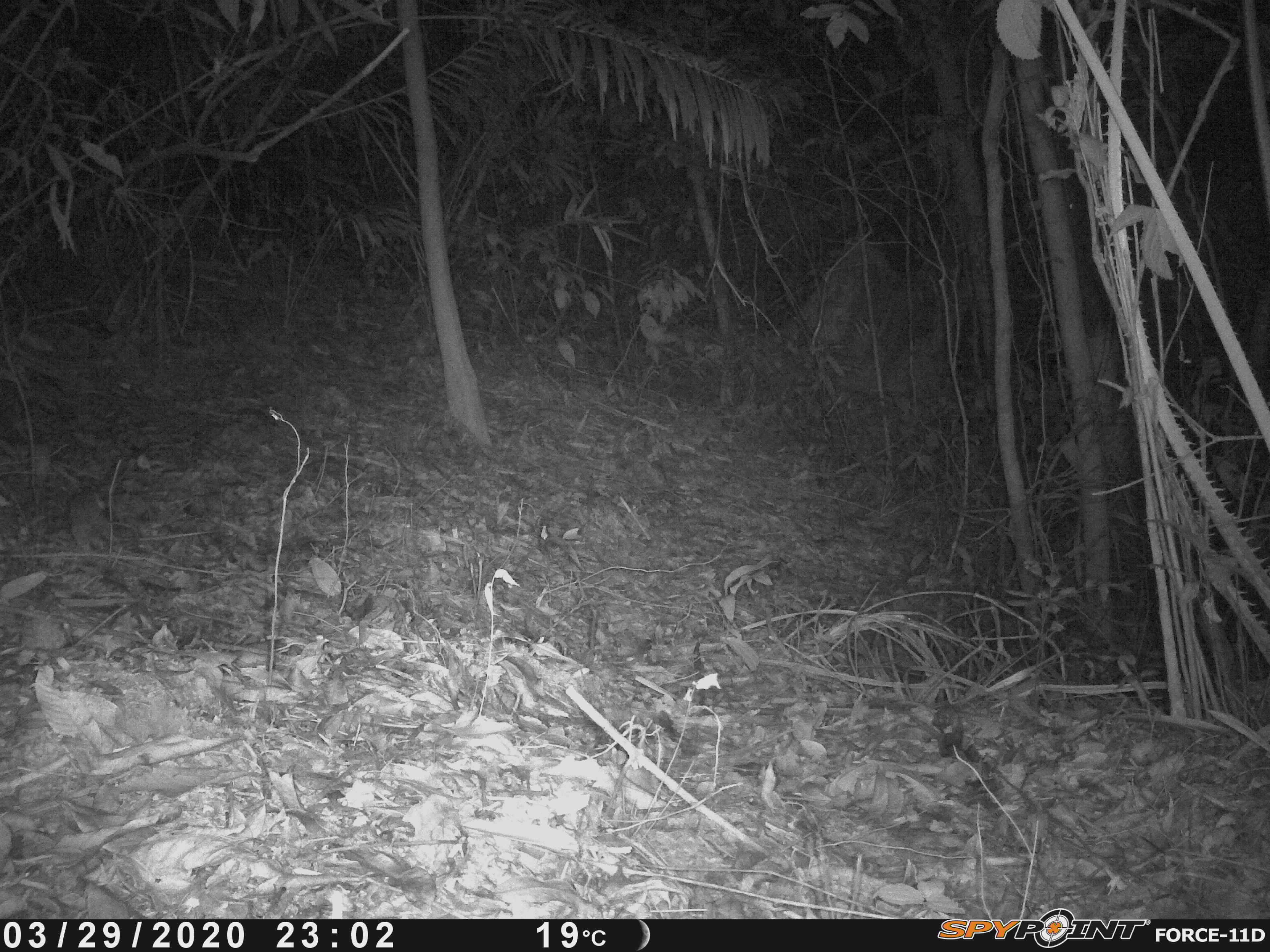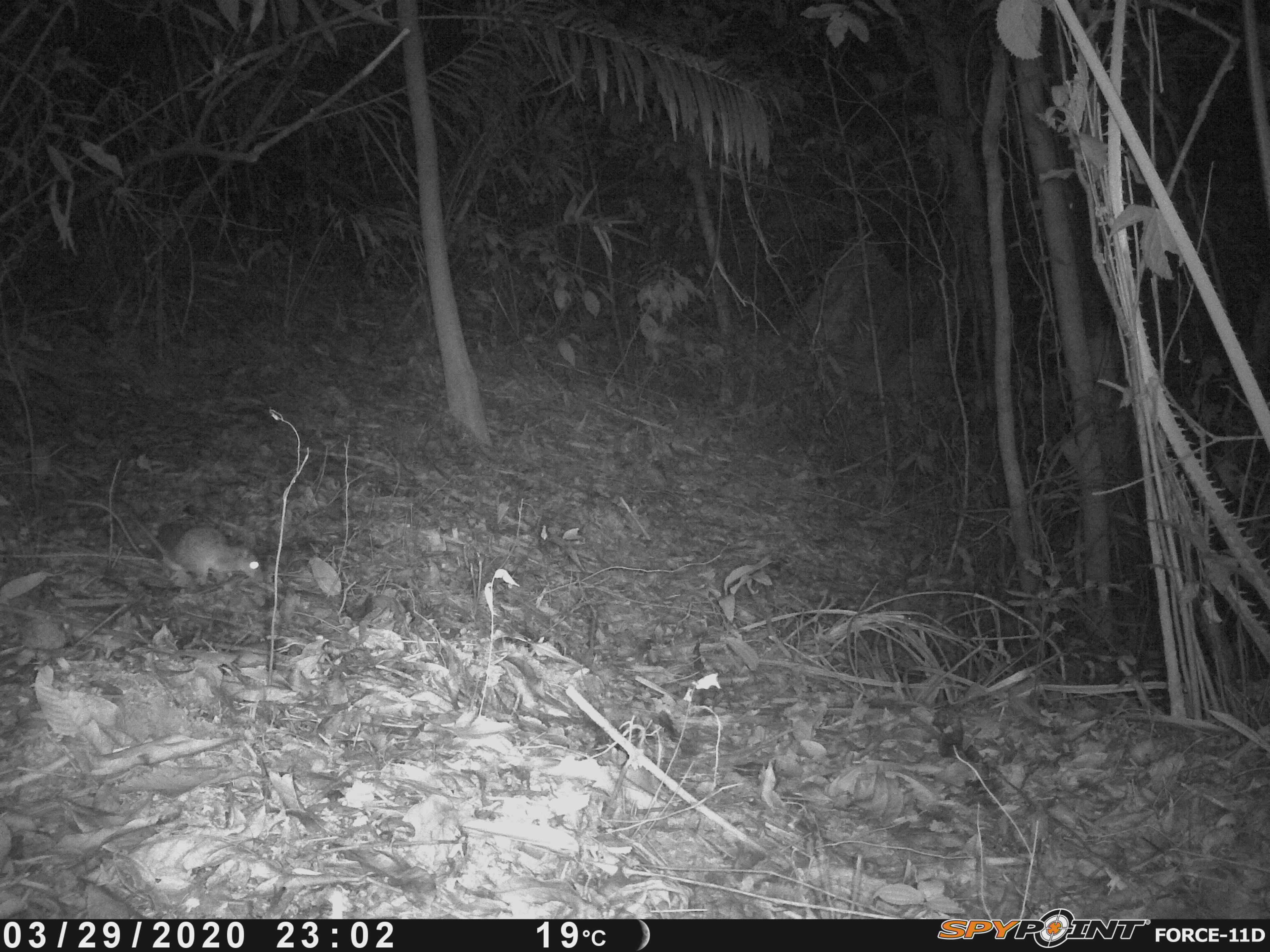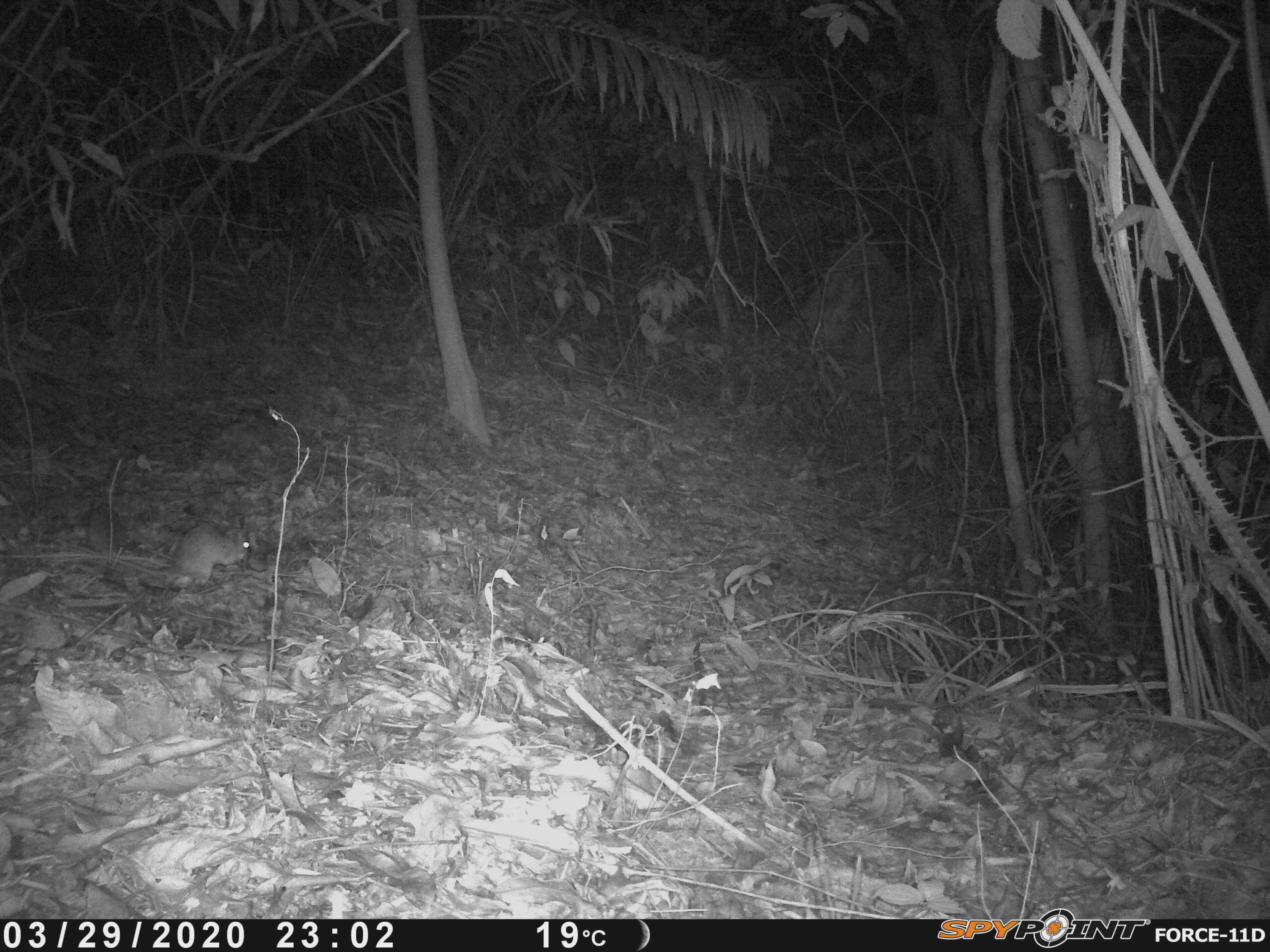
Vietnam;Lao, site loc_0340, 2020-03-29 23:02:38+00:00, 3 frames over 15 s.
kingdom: Animalia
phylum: Chordata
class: Mammalia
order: Rodentia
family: Muridae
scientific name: Muridae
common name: old-world mice and rats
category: unidentified murid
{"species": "unidentified murid (old-world mice and rats) (Muridae)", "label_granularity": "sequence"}